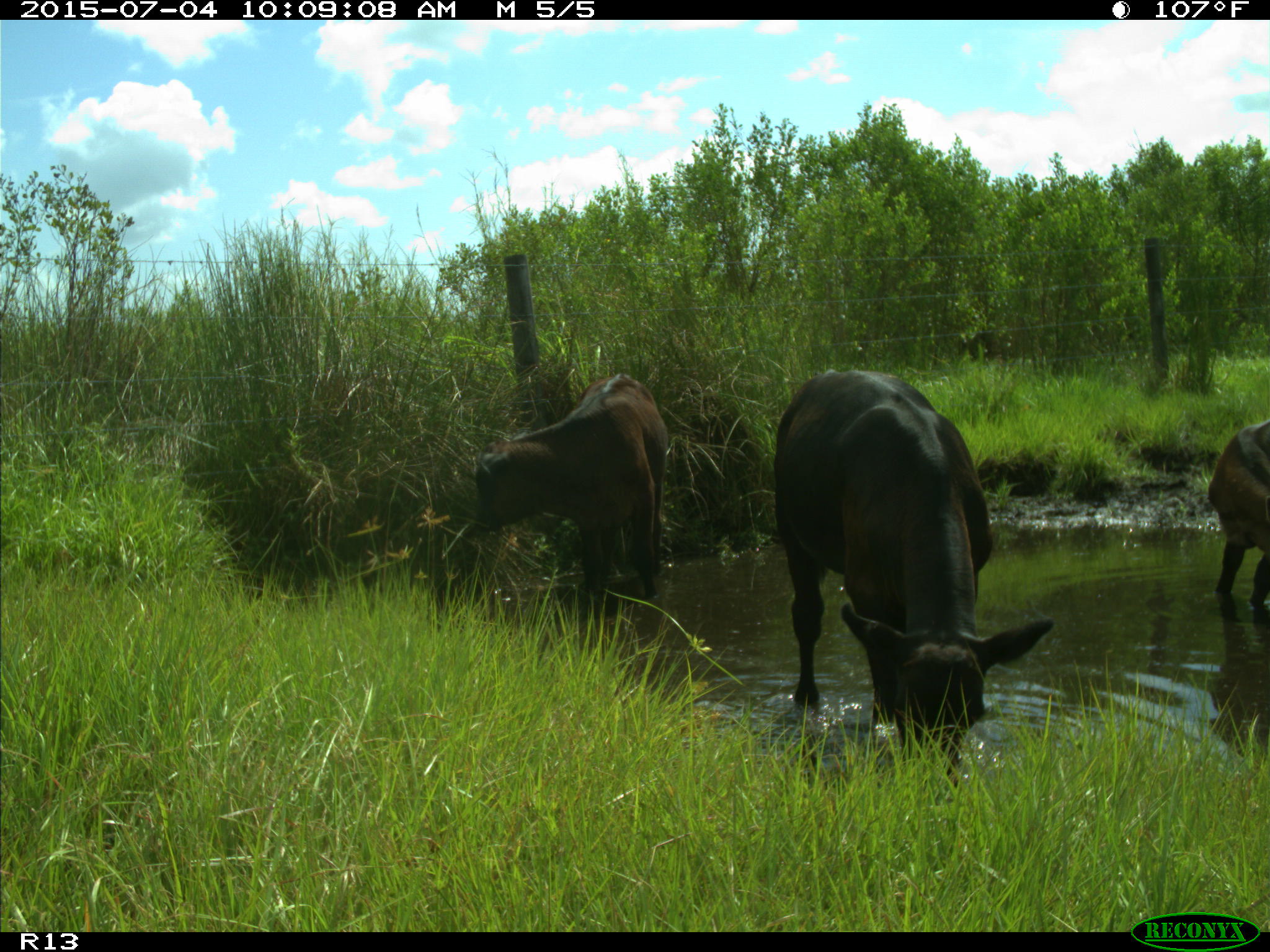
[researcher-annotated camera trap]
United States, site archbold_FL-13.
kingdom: Animalia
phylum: Chordata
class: Mammalia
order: Artiodactyla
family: Bovidae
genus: Bos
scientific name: Bos taurus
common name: domestic cow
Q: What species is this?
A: Bos taurus (domestic cow).